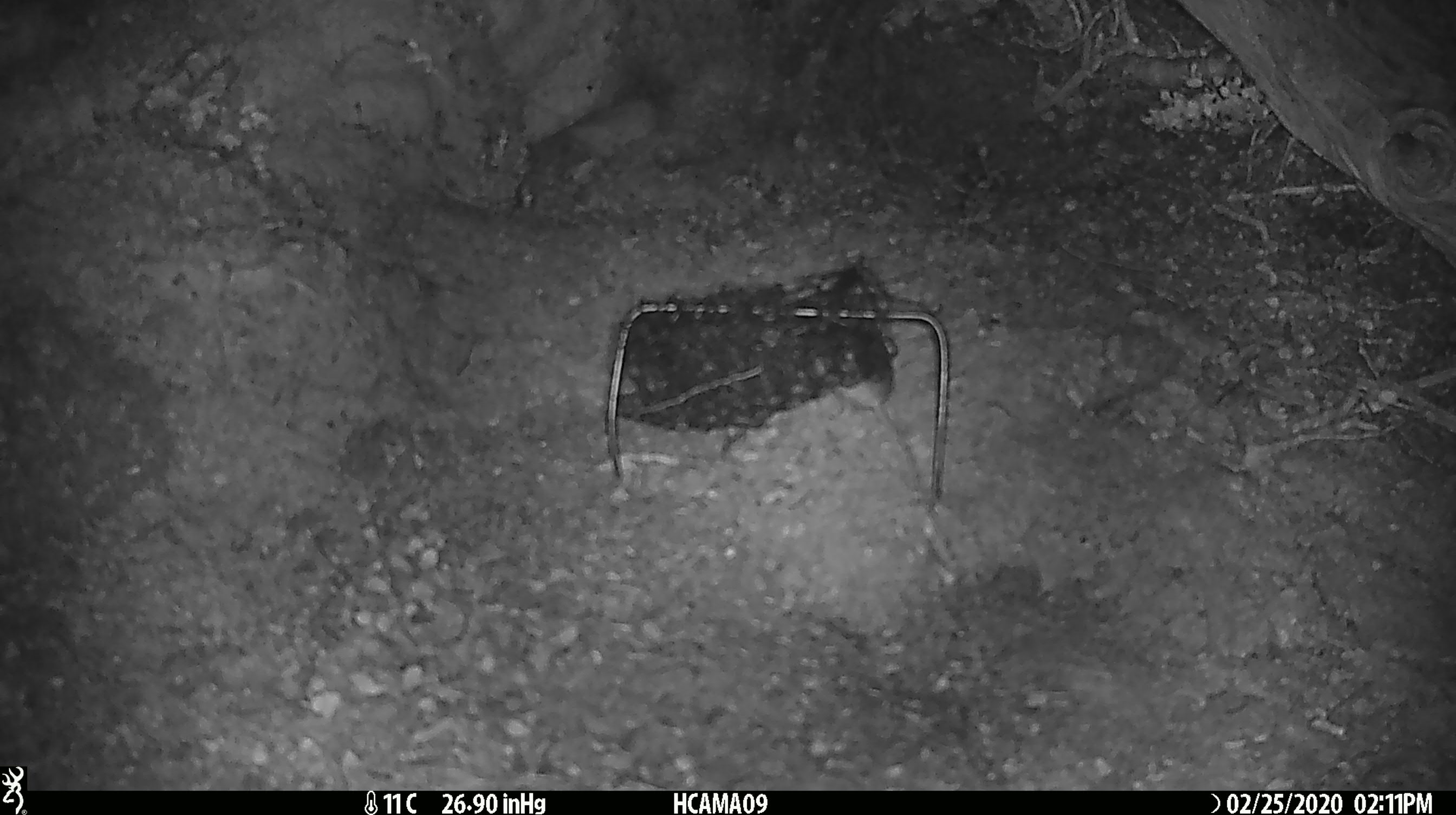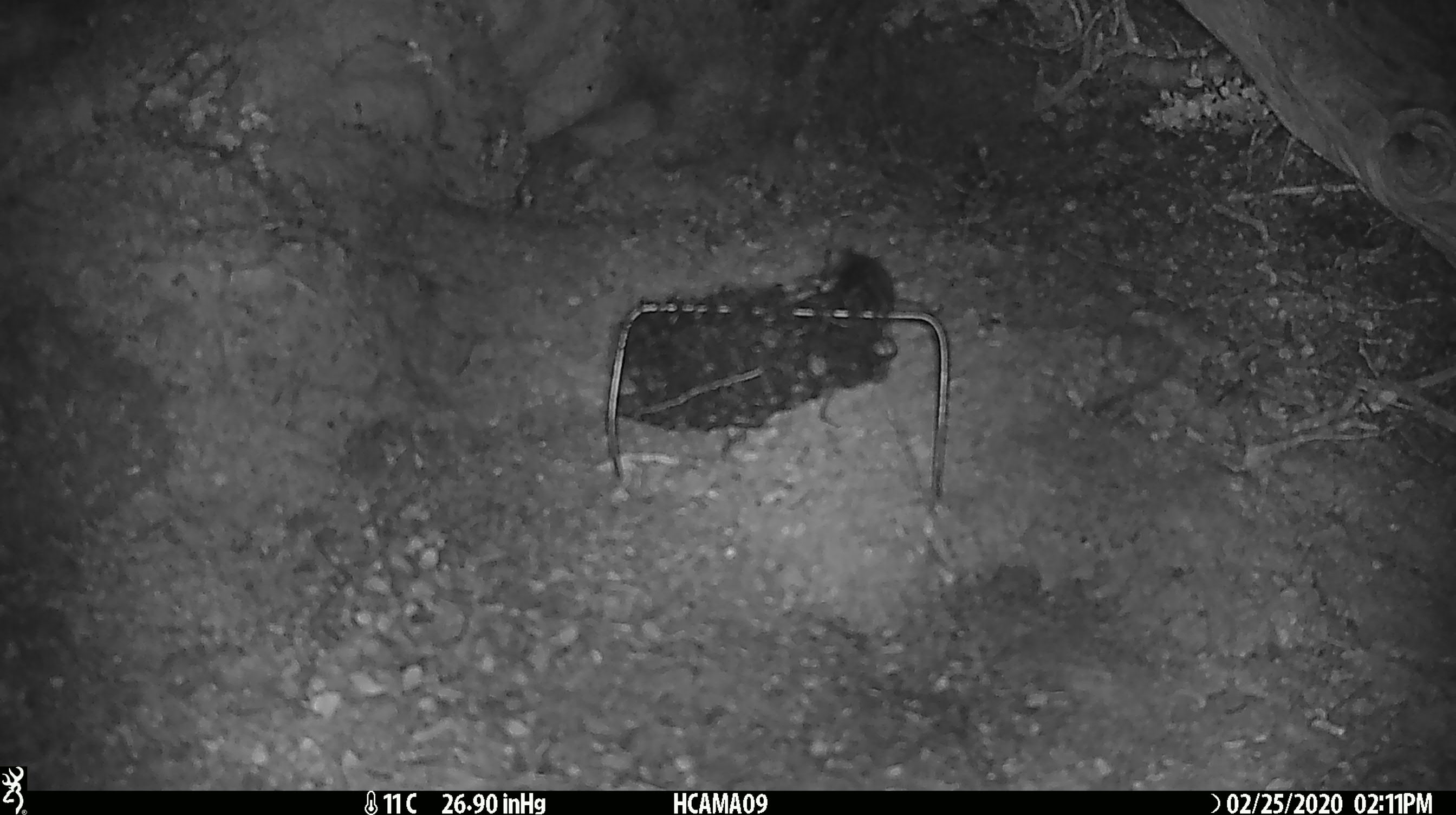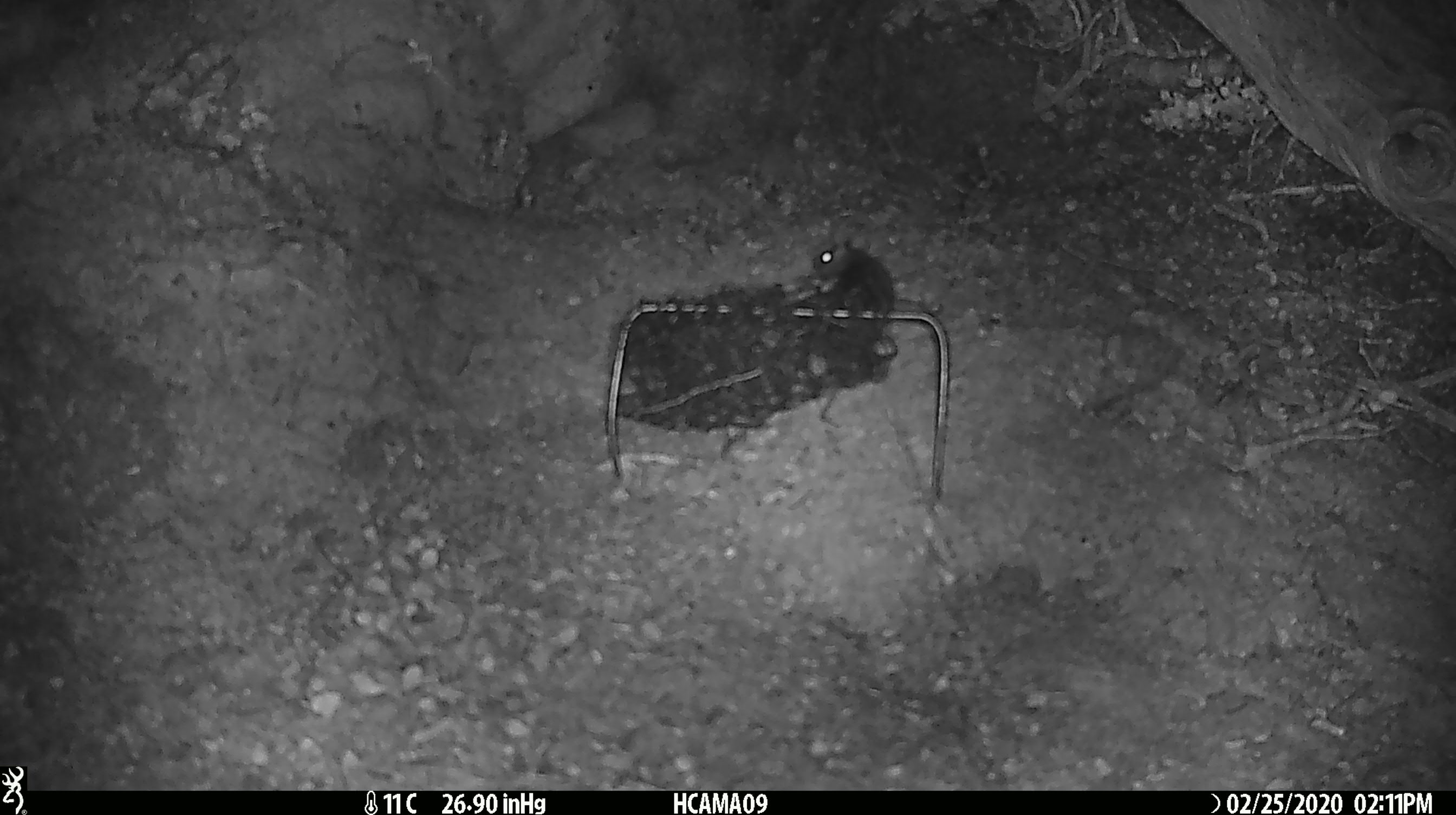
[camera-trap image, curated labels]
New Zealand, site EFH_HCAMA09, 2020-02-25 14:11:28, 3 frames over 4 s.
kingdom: Animalia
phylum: Chordata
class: Mammalia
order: Rodentia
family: Muridae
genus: Mus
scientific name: Mus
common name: mouse